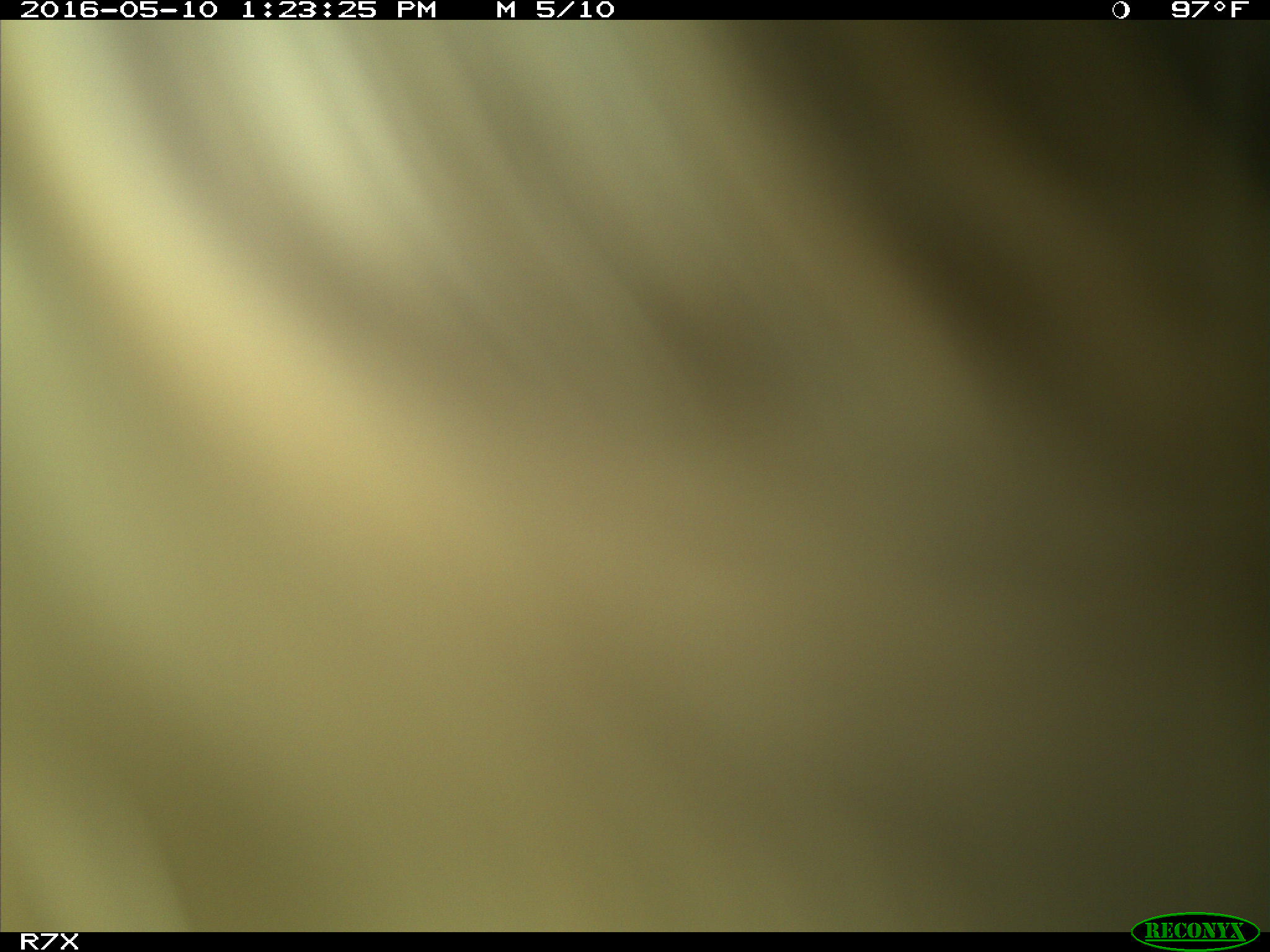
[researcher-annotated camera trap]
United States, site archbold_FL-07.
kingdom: Animalia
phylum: Chordata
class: Mammalia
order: Artiodactyla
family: Bovidae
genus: Bos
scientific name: Bos taurus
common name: domestic cow